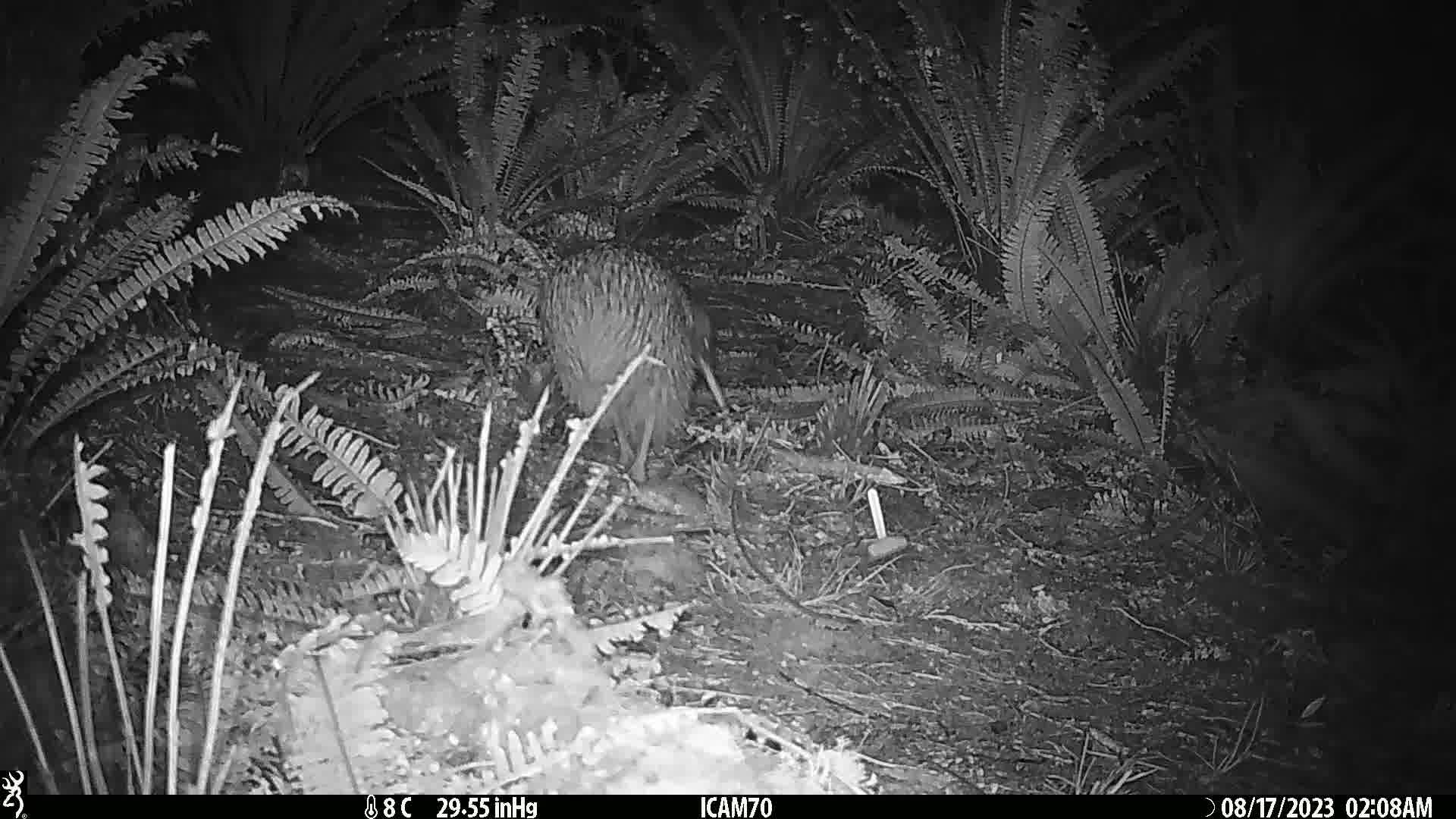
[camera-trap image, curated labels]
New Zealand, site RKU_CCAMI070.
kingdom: Animalia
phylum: Chordata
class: Aves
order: Apterygiformes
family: Apterygidae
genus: Apteryx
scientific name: Apteryx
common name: kiwi